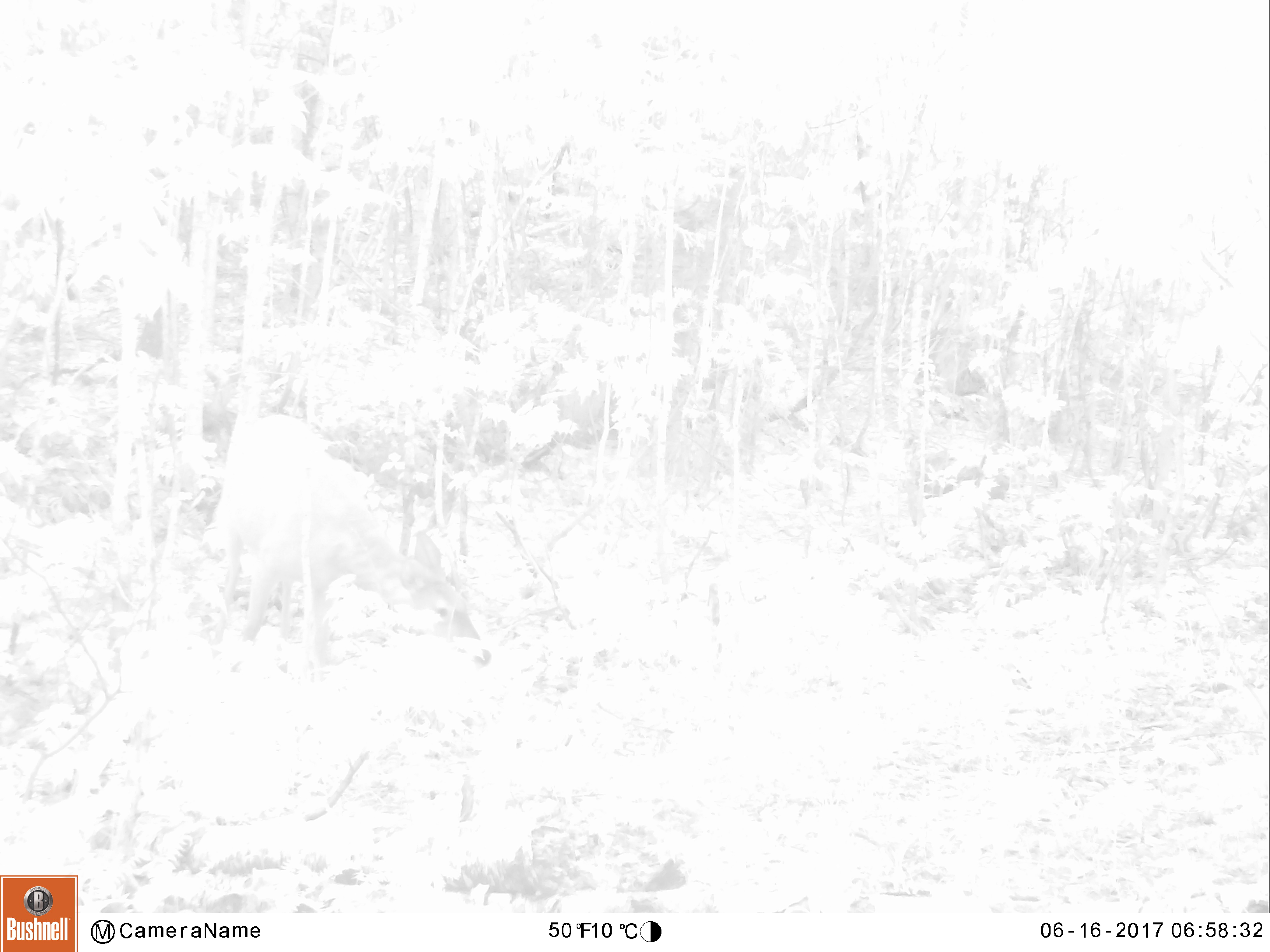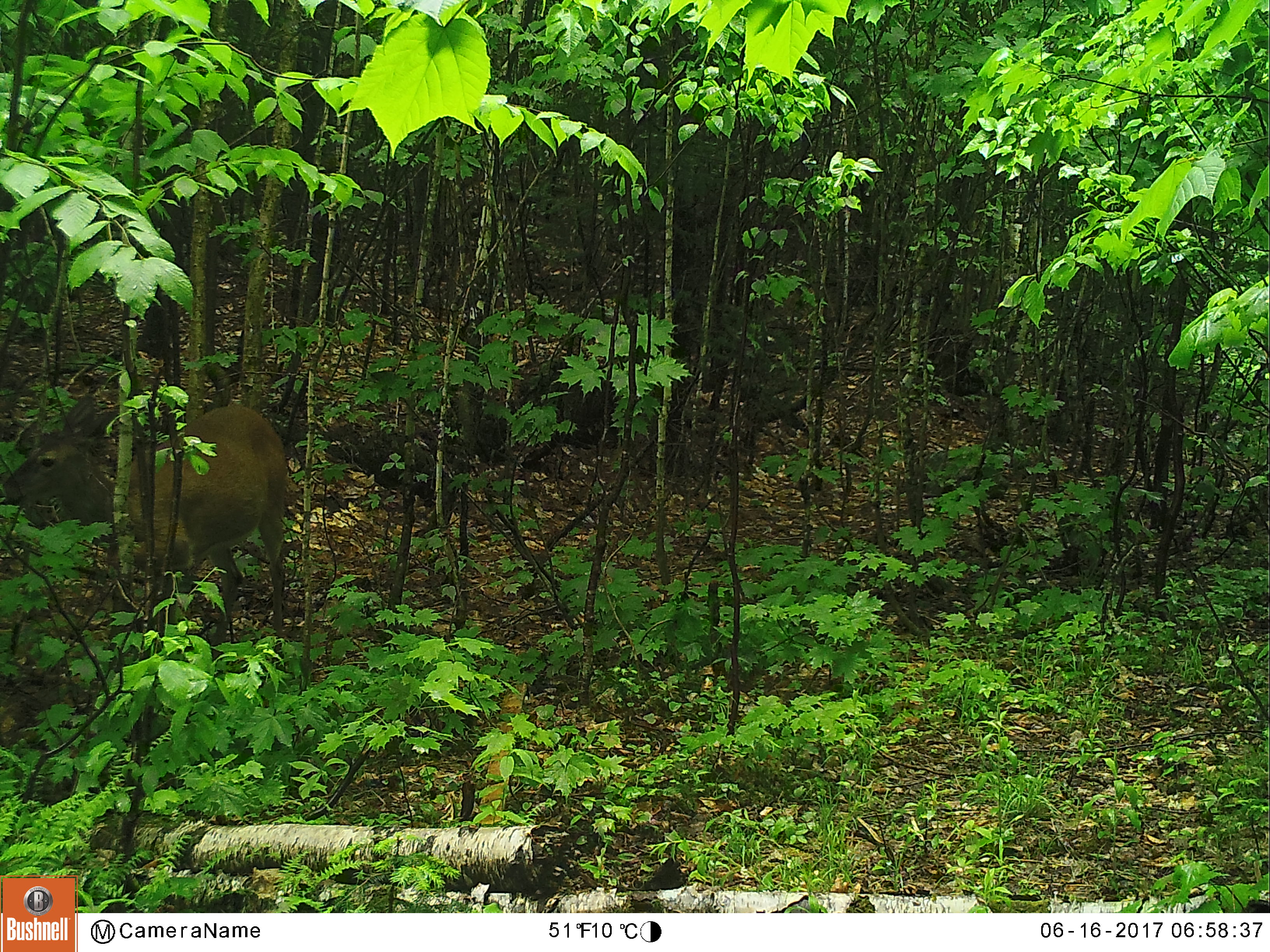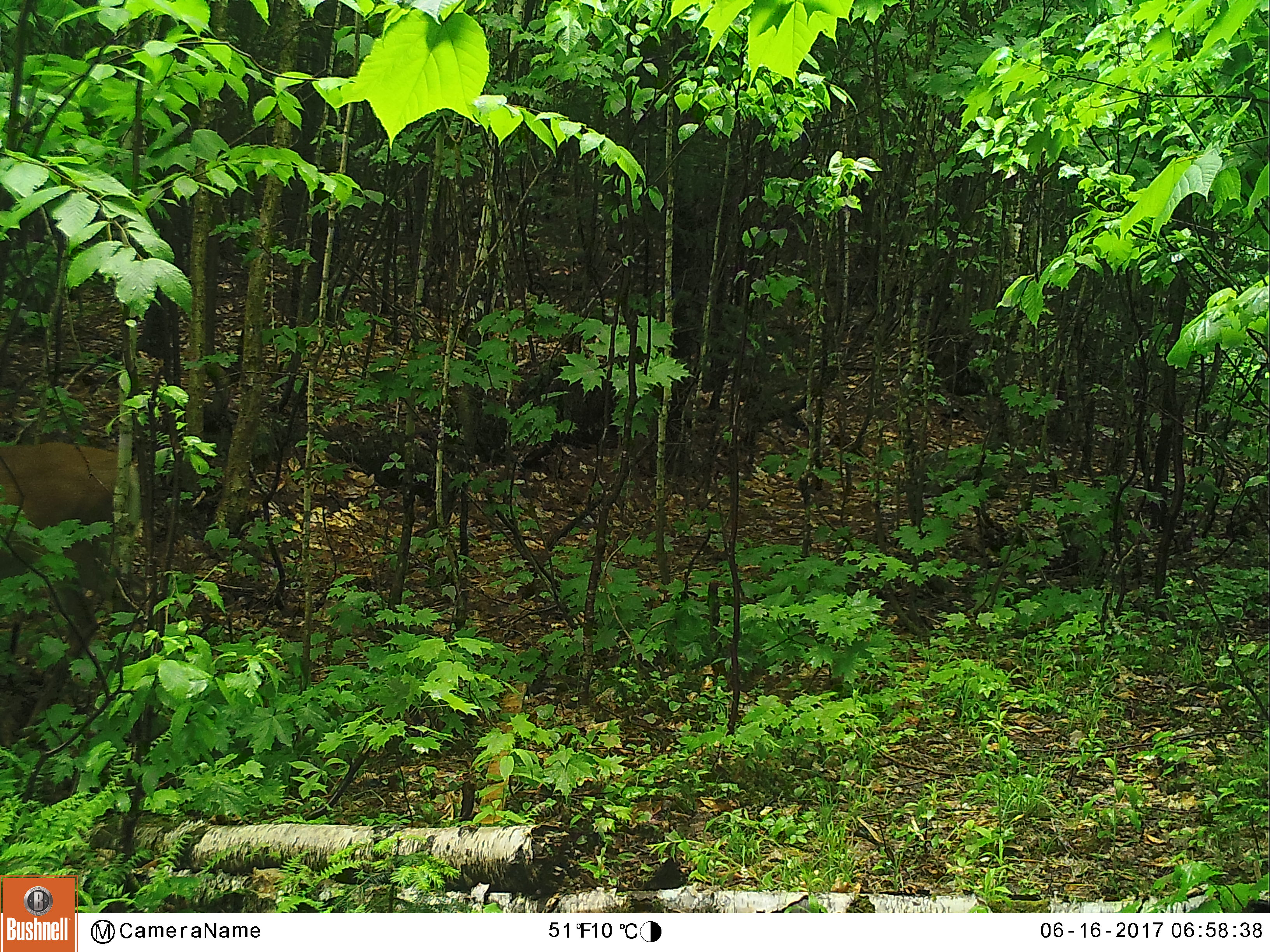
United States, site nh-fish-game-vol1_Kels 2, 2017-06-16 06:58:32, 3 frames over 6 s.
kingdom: Animalia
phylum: Chordata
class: Mammalia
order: Artiodactyla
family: Cervidae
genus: Odocoileus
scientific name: Odocoileus virginianus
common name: white-tailed deer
White-tailed deer (Odocoileus virginianus).